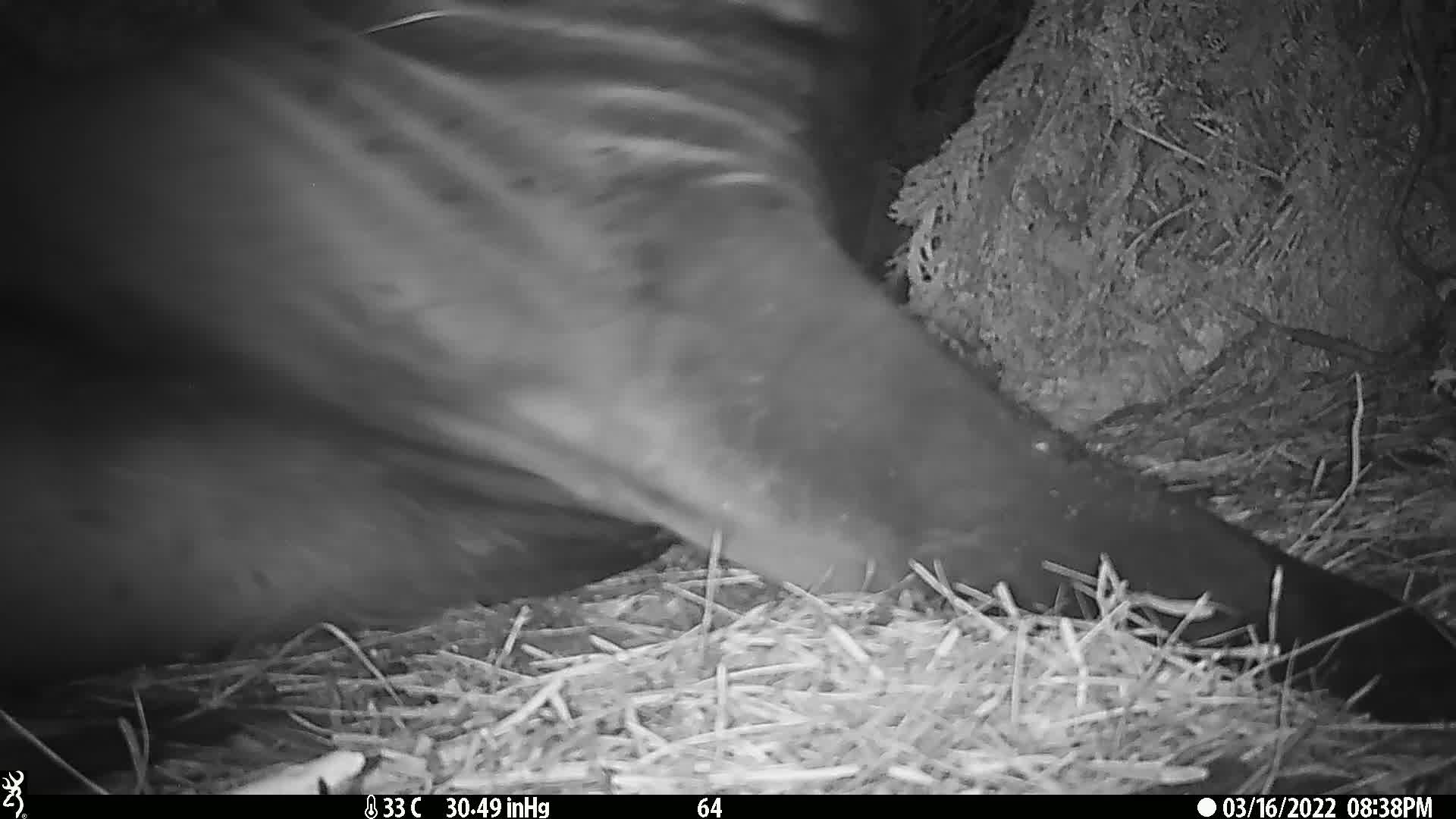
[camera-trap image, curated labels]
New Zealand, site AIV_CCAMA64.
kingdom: Animalia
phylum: Chordata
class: Mammalia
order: Carnivora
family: Otariidae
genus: Phocarctos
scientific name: Phocarctos hookeri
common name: new zealand sea lion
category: sealion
Sealion (new zealand sea lion) (Phocarctos hookeri).